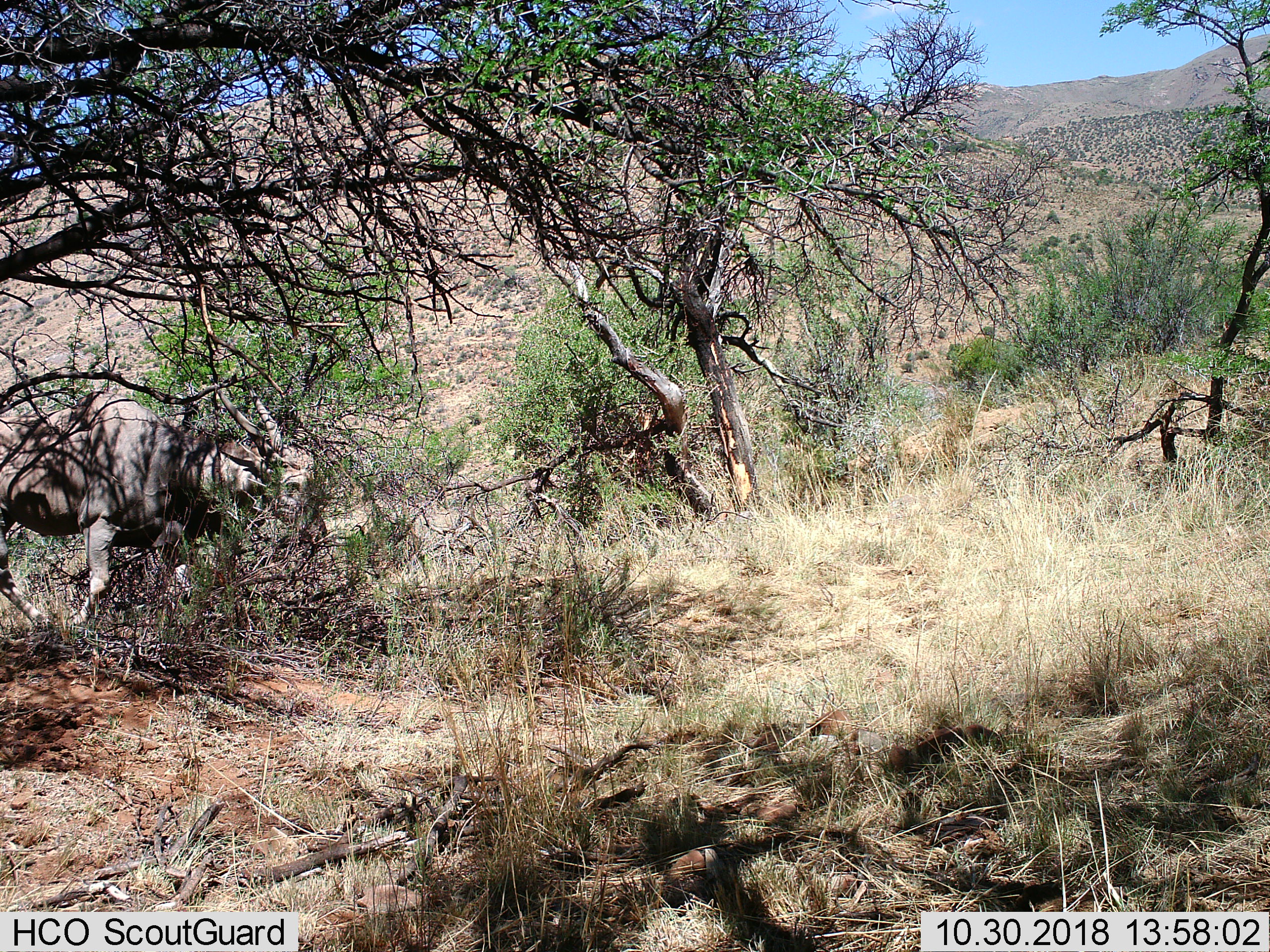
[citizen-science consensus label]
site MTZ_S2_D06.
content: unidentified animal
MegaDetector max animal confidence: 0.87